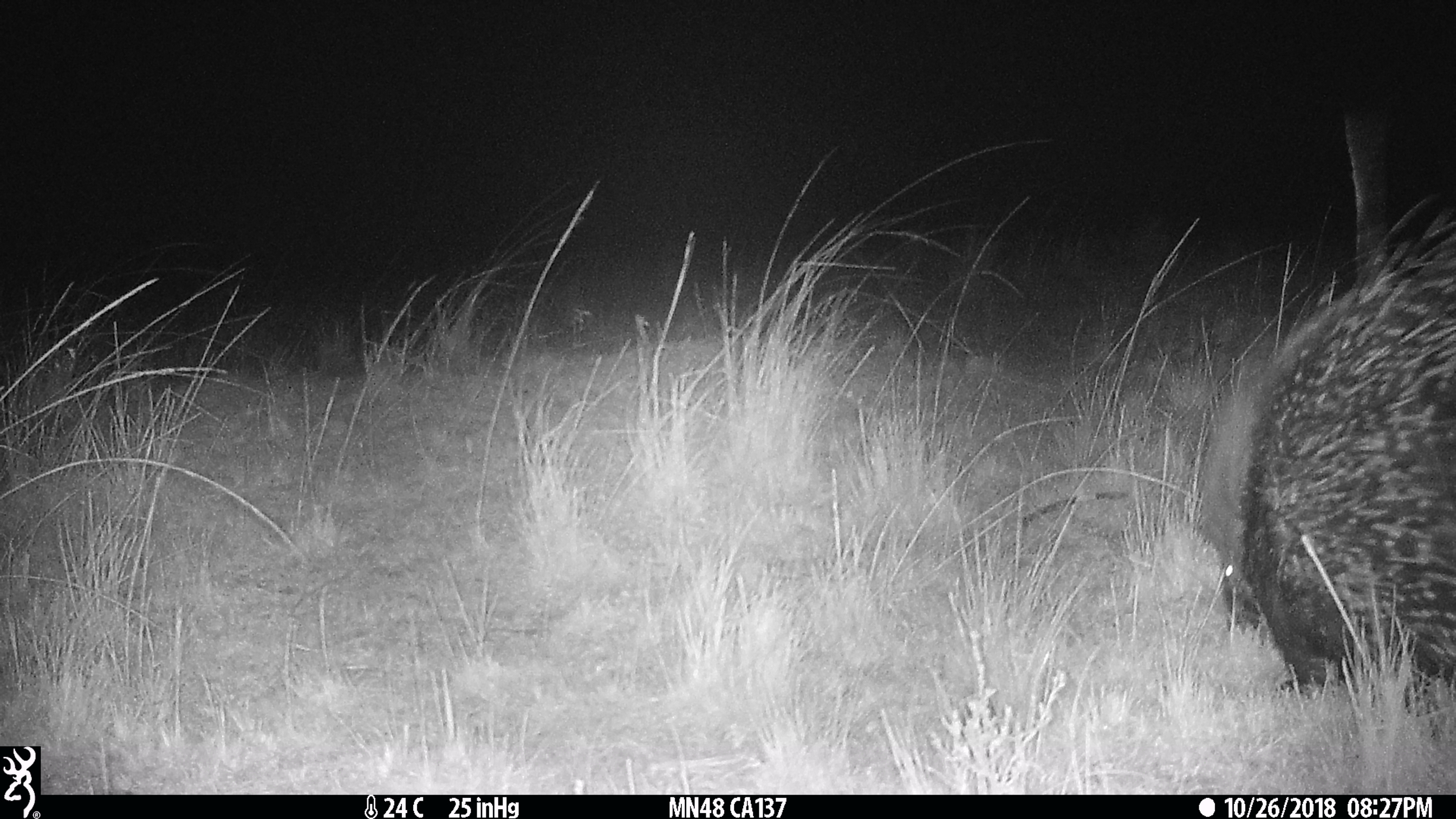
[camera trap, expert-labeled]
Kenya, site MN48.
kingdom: Animalia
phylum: Chordata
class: Mammalia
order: Rodentia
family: Hystricidae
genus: Hystrix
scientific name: Hystrix africaeaustralis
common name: porcupine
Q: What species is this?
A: Porcupine (Hystrix africaeaustralis).